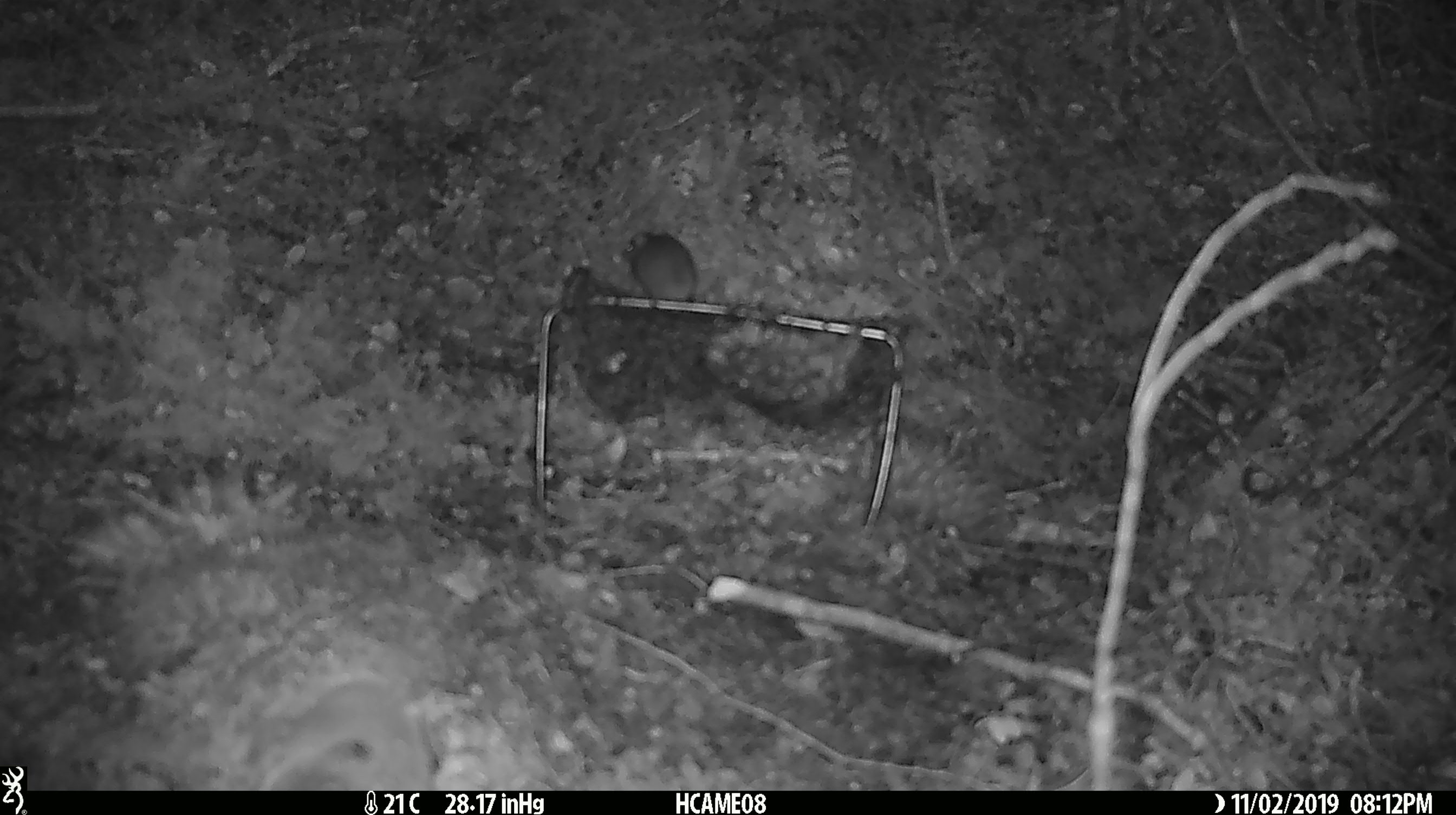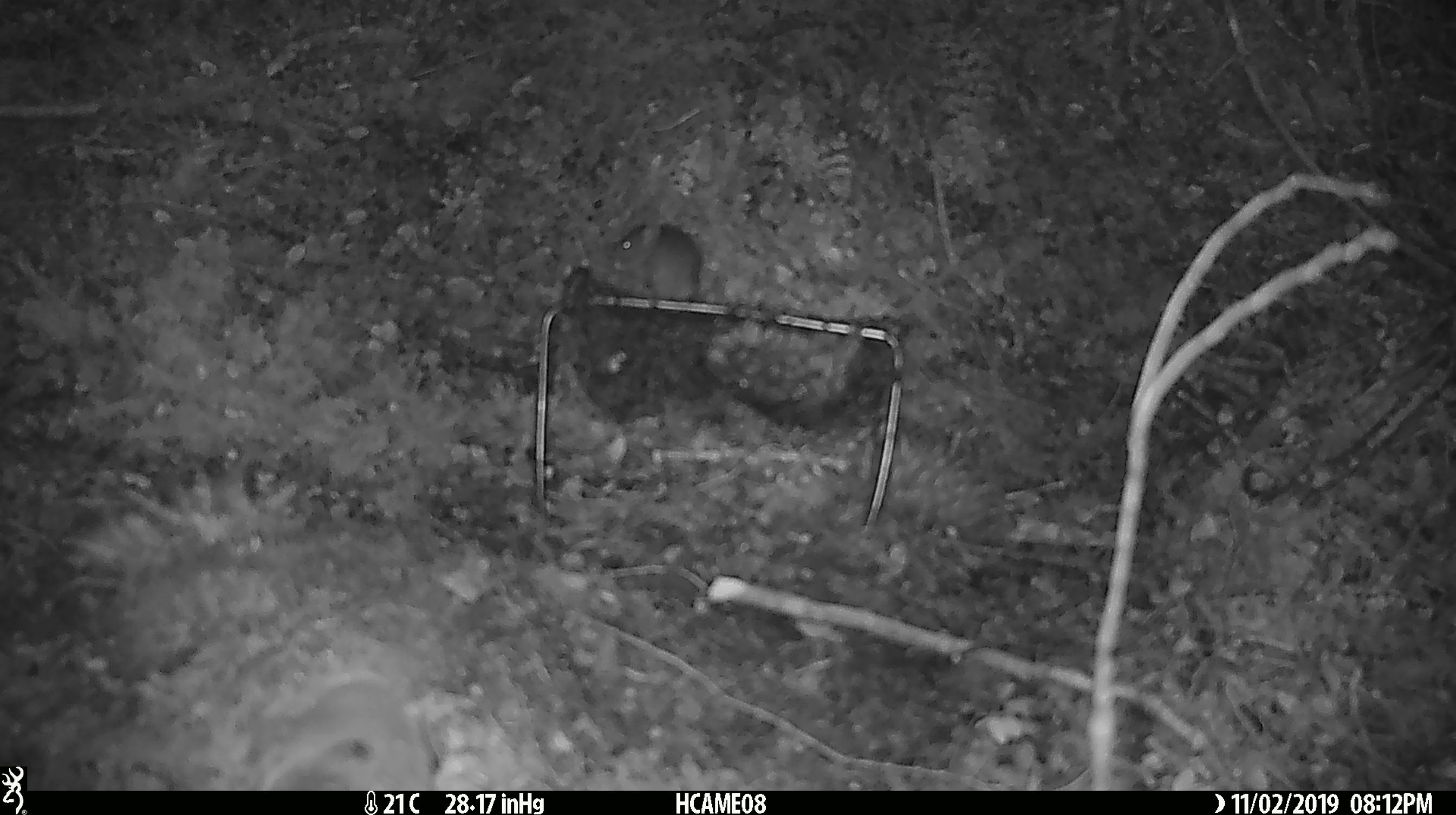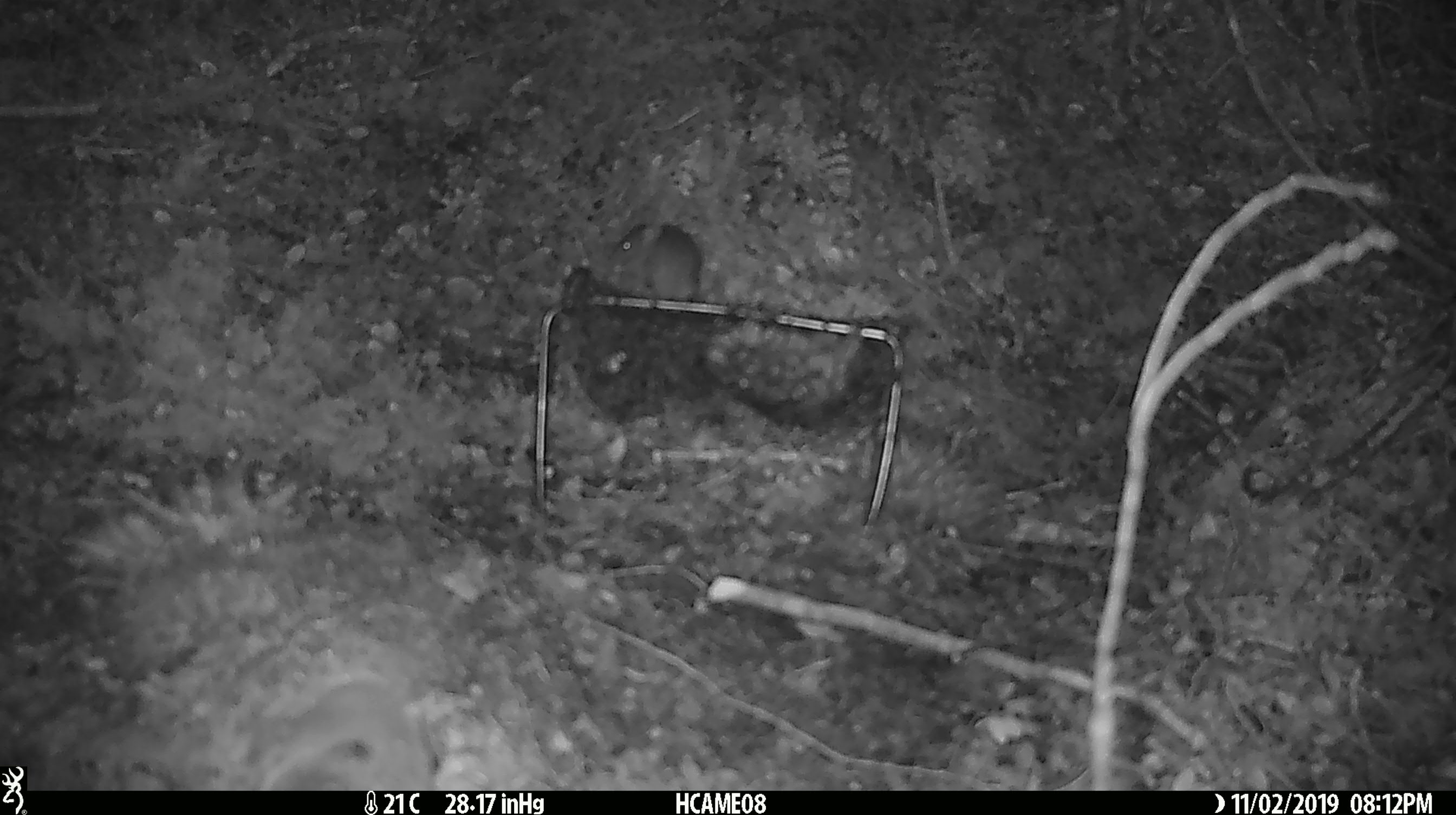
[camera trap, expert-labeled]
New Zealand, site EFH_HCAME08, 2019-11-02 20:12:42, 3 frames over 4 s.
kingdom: Animalia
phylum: Chordata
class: Mammalia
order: Rodentia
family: Muridae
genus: Mus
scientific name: Mus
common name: mouse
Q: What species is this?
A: Mouse (Mus).